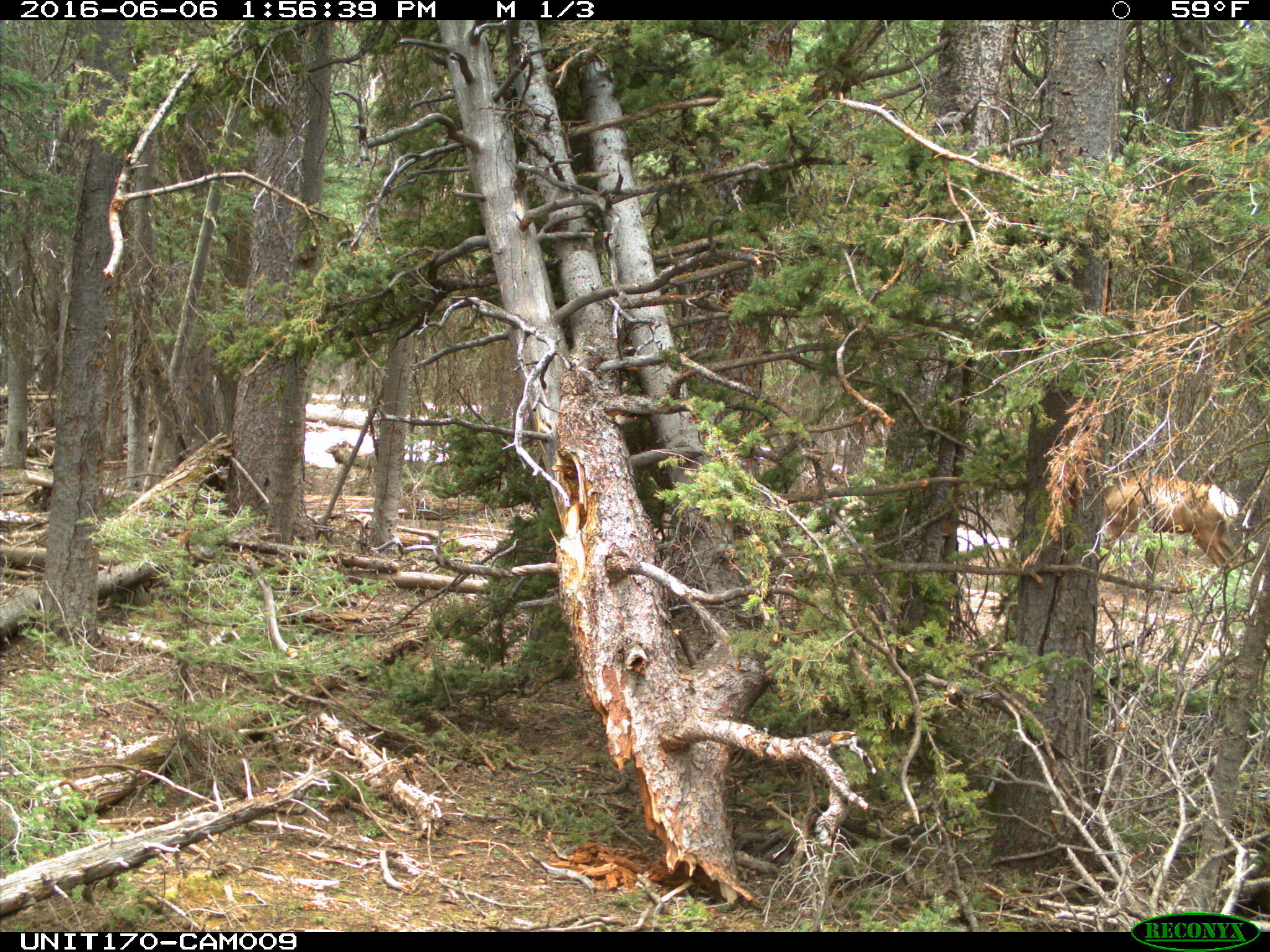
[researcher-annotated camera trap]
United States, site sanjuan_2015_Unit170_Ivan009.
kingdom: Animalia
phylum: Chordata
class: Mammalia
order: Artiodactyla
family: Cervidae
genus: Cervus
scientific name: Cervus elaphus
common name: red deer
Cervus elaphus (red deer).